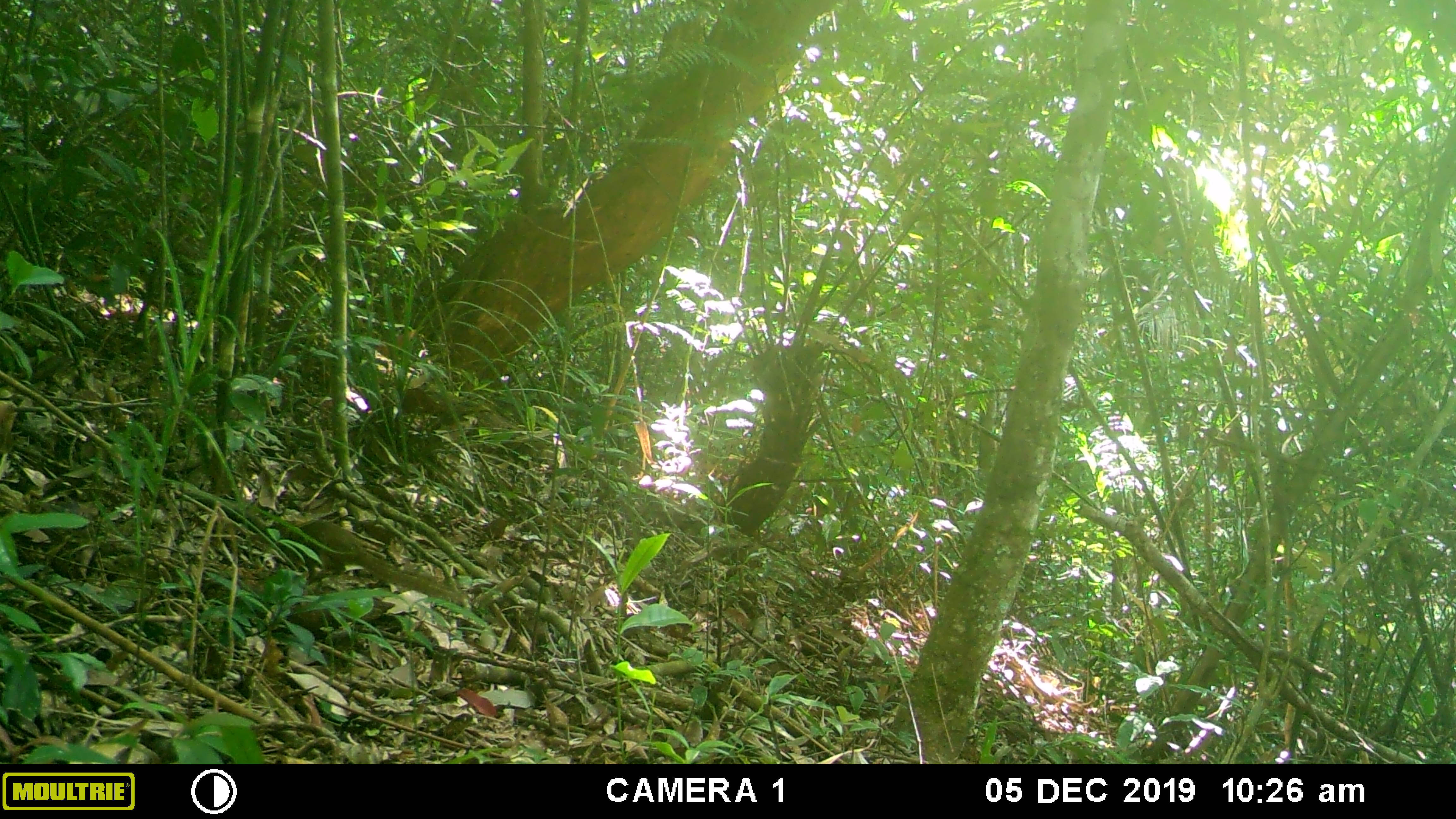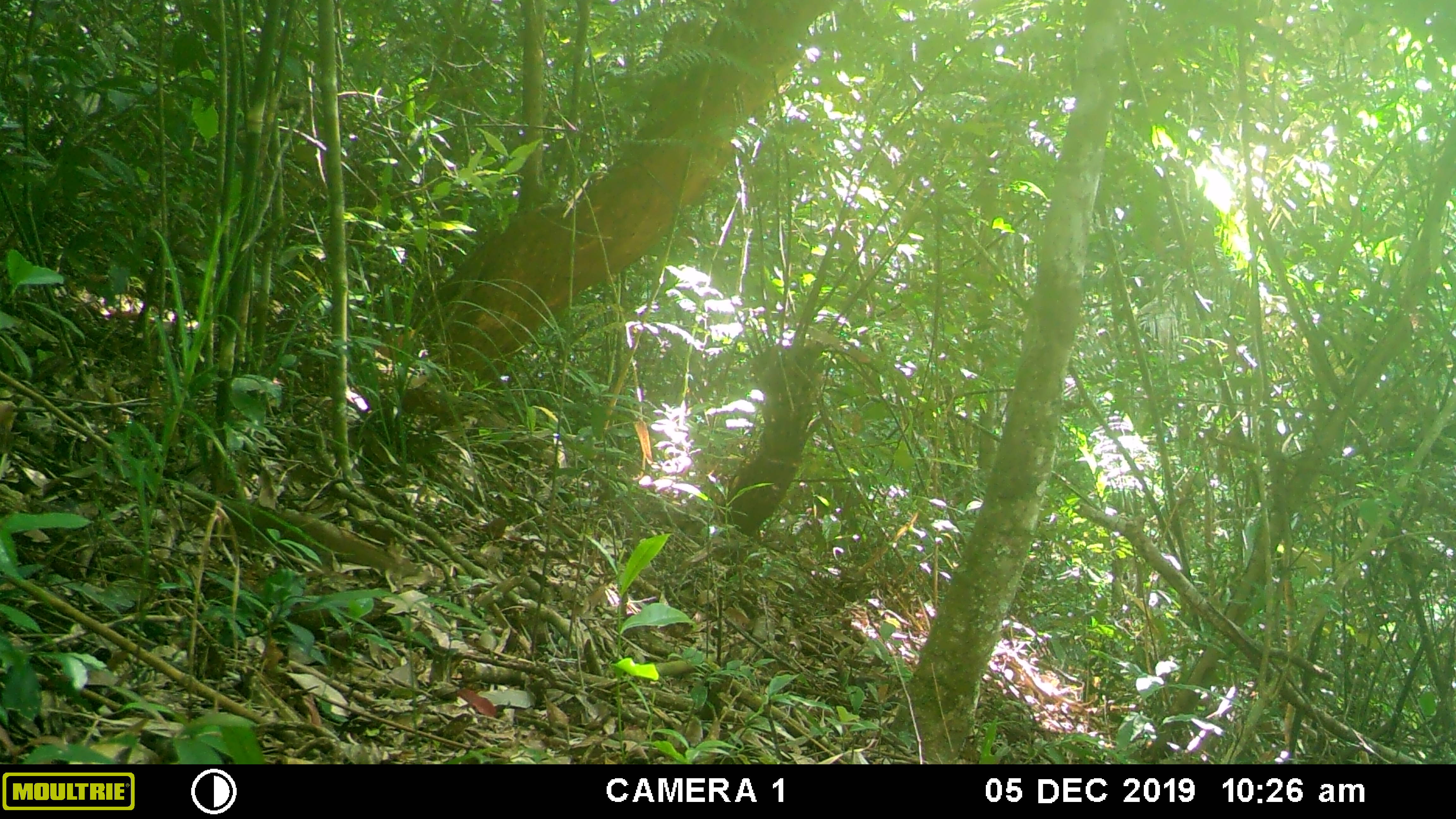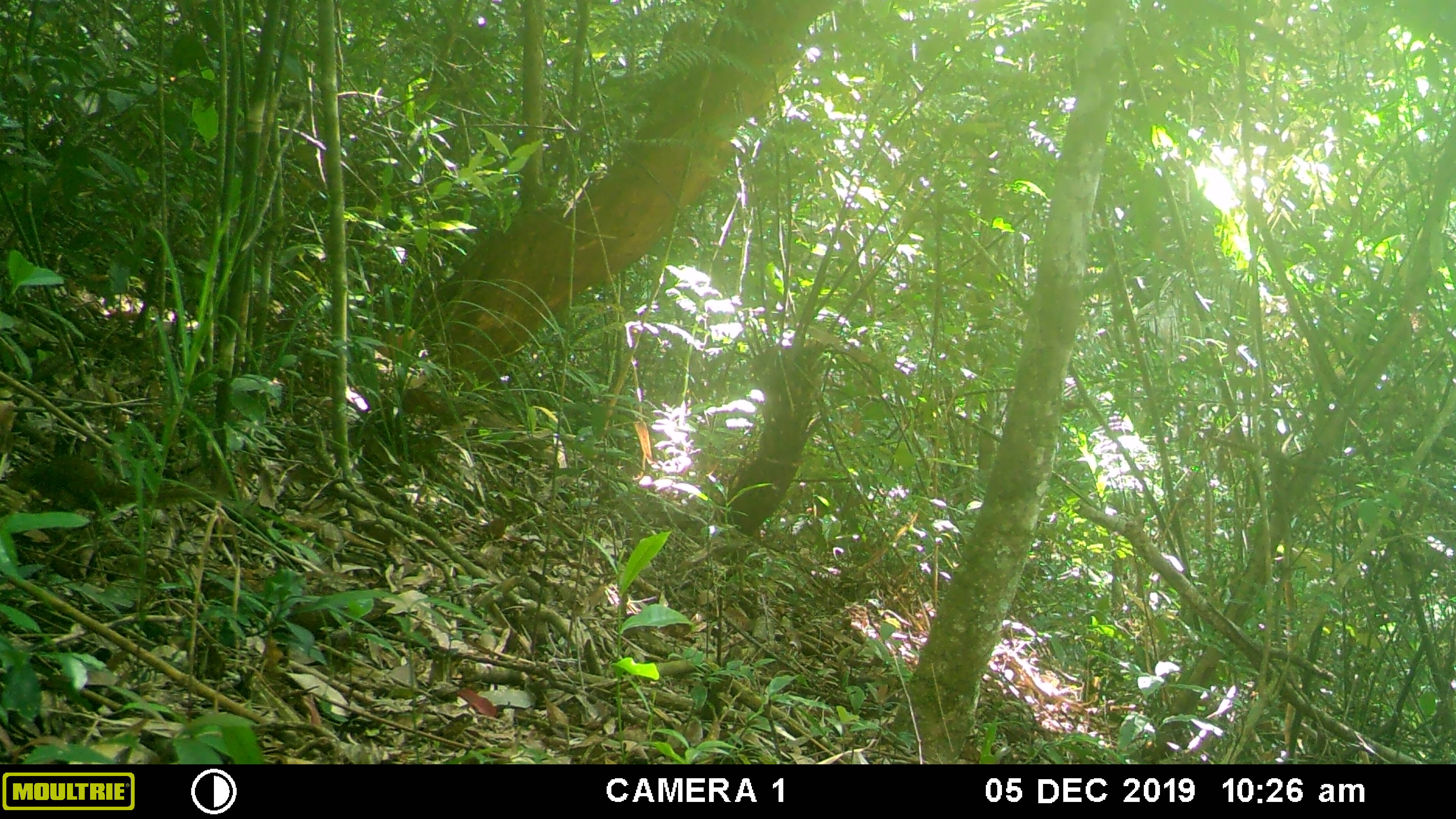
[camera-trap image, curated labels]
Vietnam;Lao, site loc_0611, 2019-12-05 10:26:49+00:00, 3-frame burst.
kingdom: Animalia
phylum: Chordata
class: Mammalia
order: Scandentia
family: Tupaiidae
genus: Tupaia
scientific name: Tupaia belangeri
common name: northern treeshrew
Northern treeshrew (Tupaia belangeri). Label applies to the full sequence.